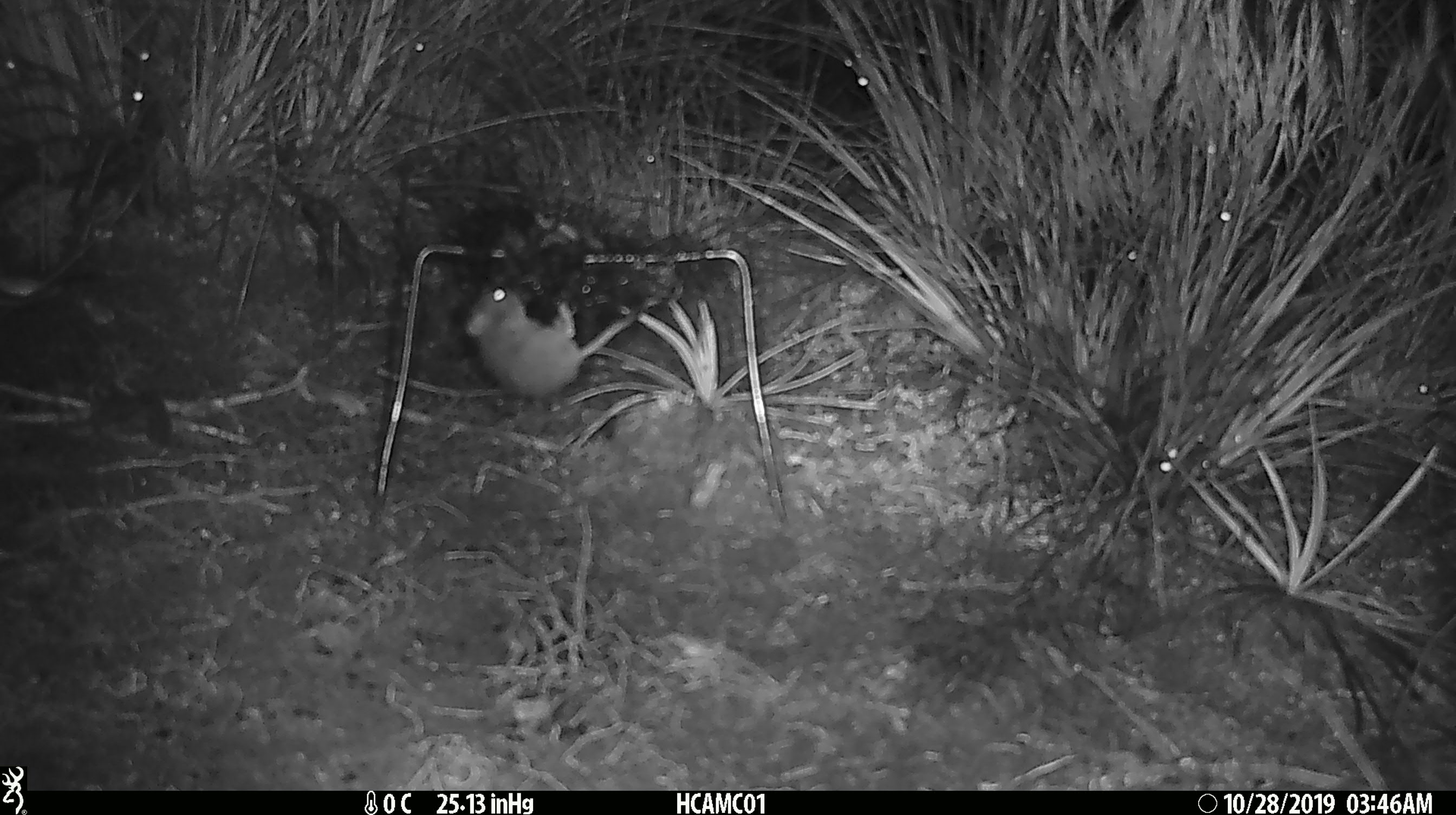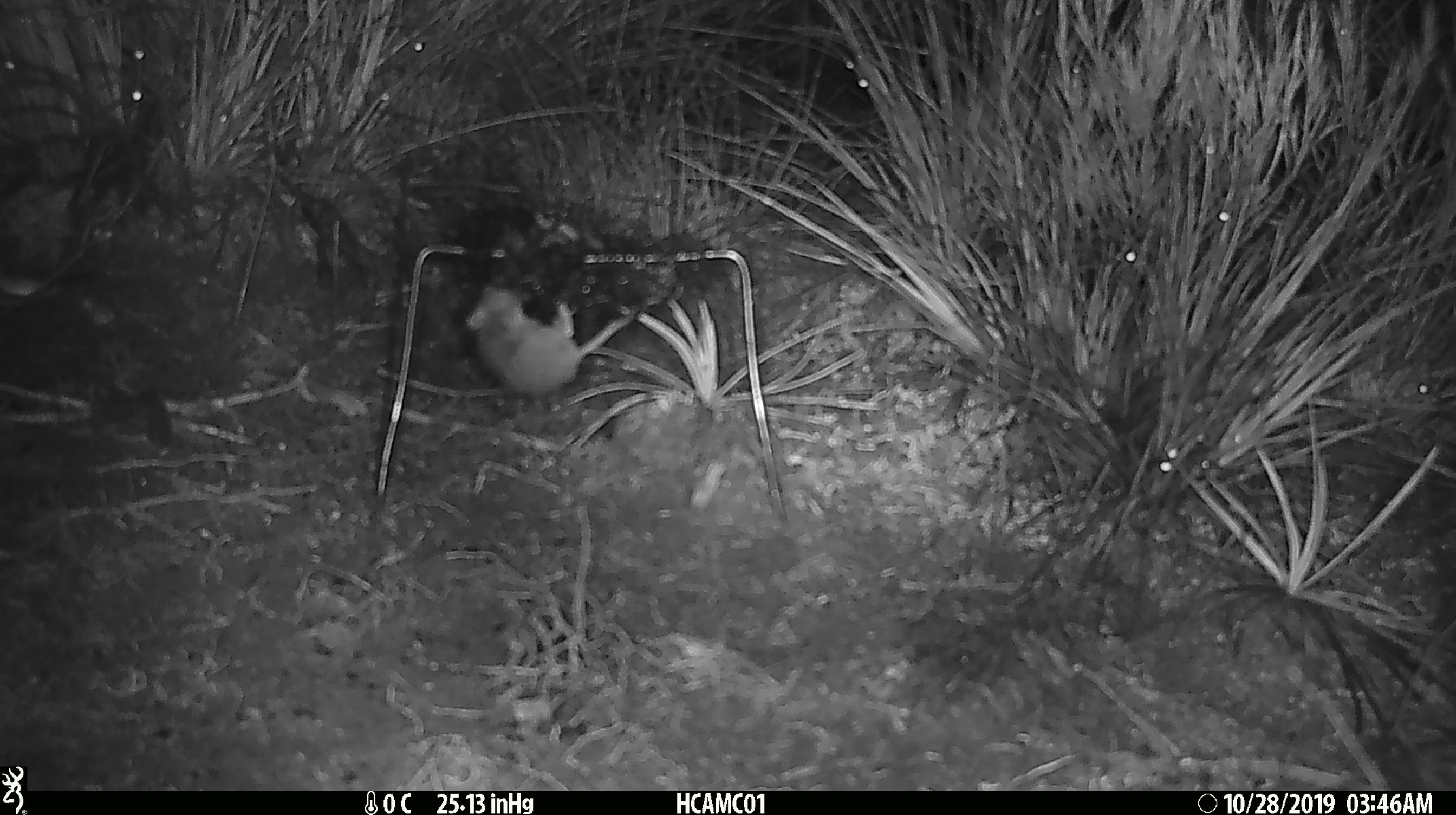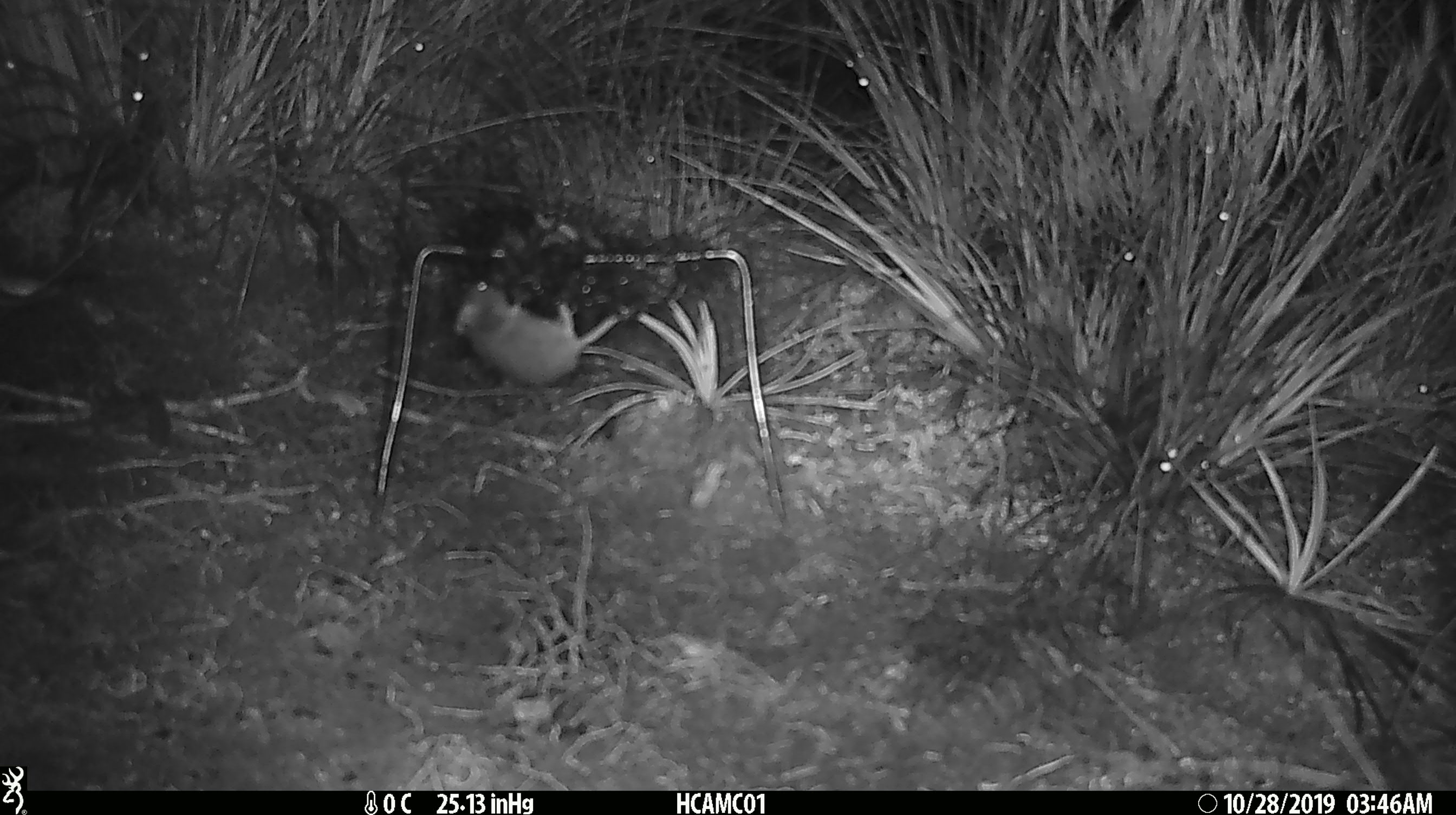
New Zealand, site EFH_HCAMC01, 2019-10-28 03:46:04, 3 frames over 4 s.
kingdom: Animalia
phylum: Chordata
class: Mammalia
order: Rodentia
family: Muridae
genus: Mus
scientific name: Mus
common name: mouse